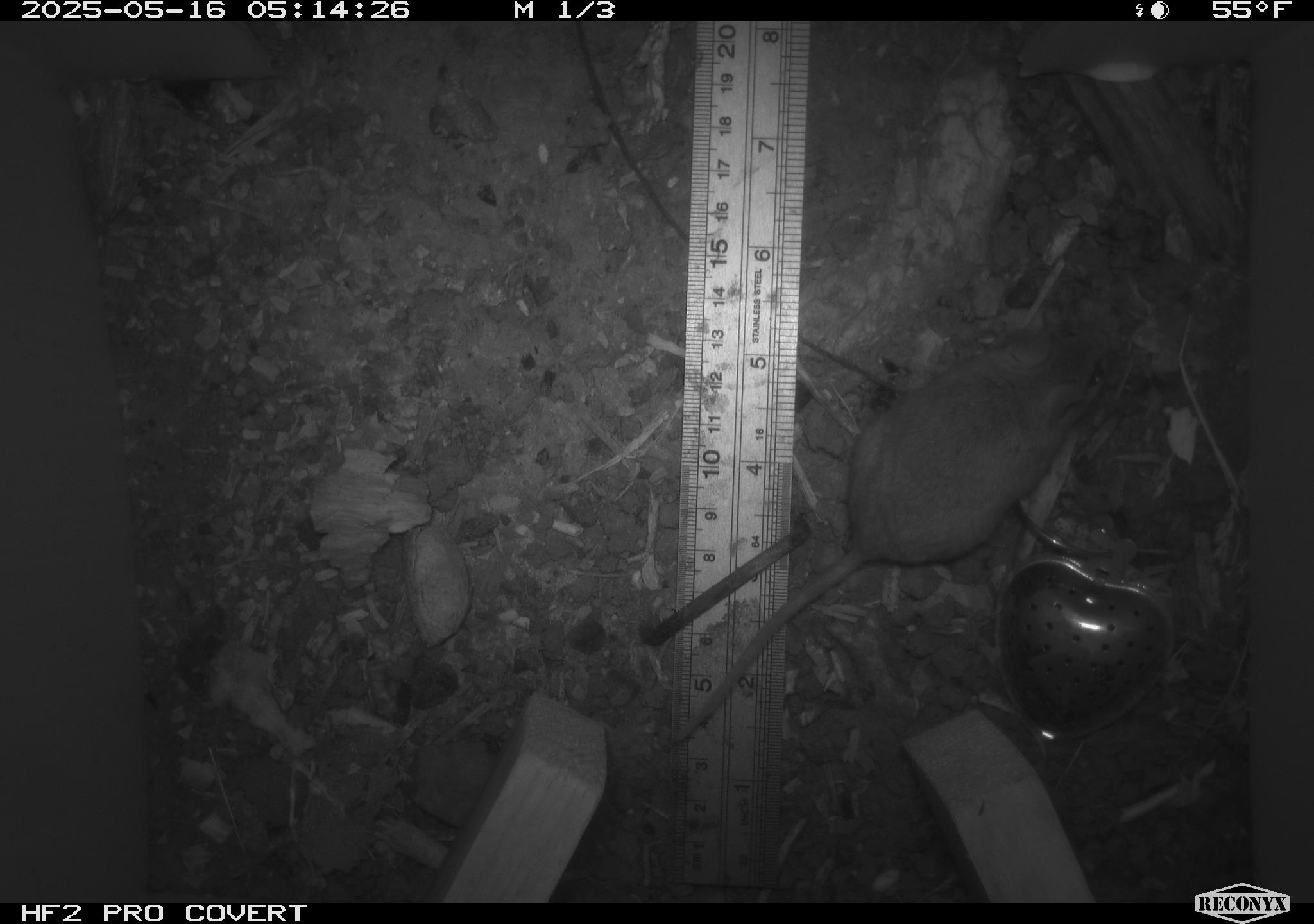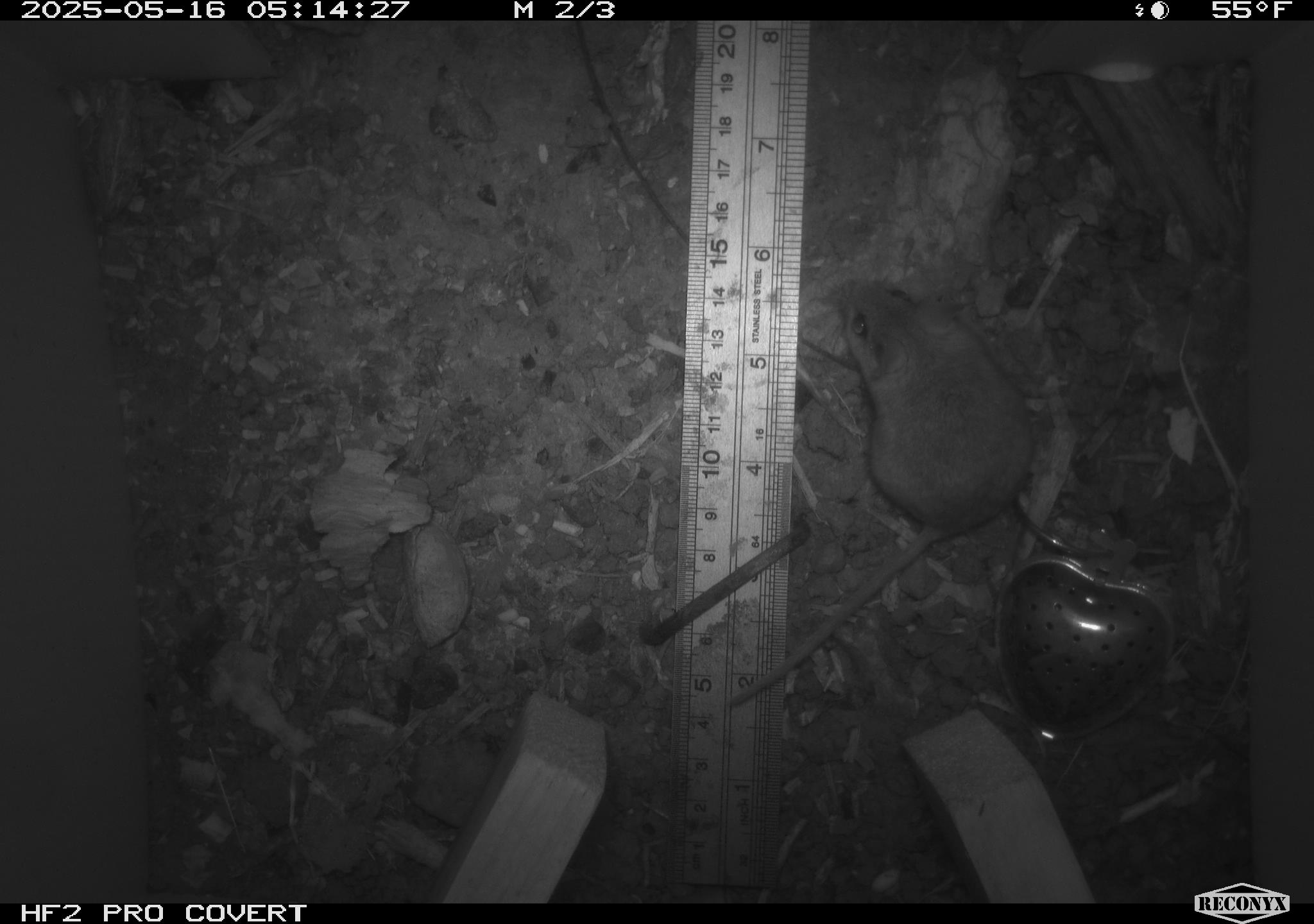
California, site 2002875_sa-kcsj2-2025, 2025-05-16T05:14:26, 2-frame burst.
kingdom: Animalia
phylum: Chordata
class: Mammalia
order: Rodentia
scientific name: Rodentia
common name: rodent